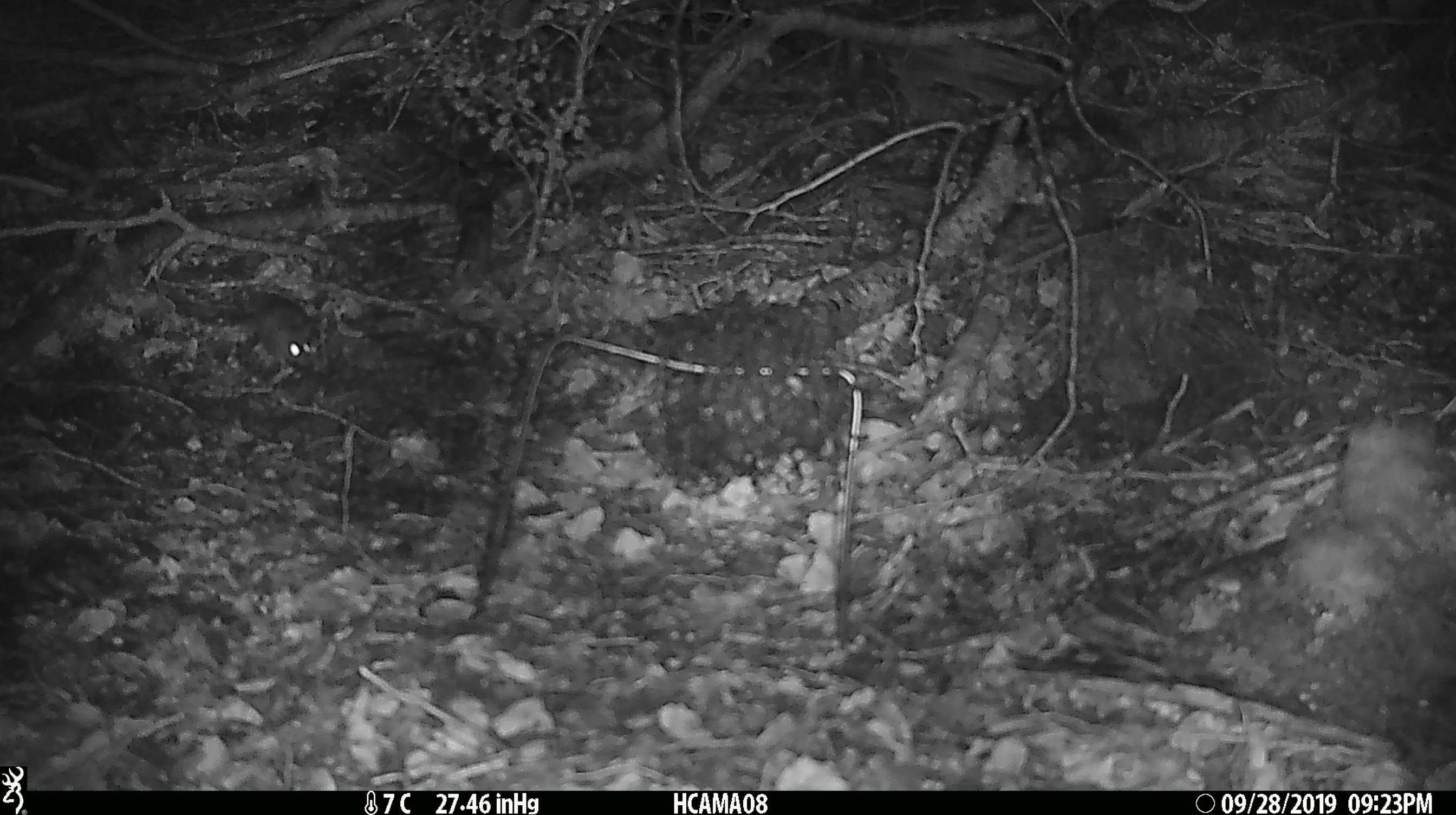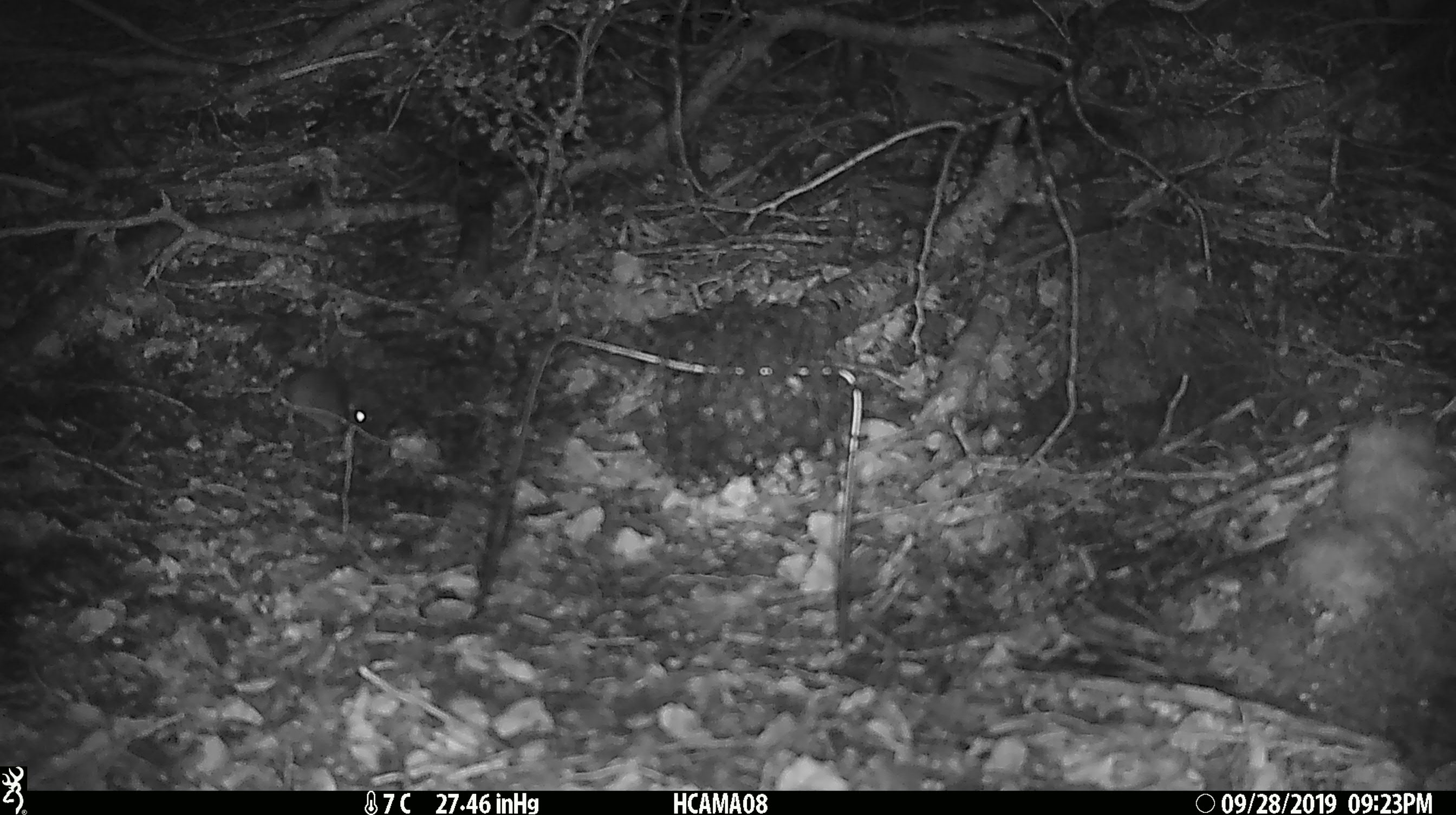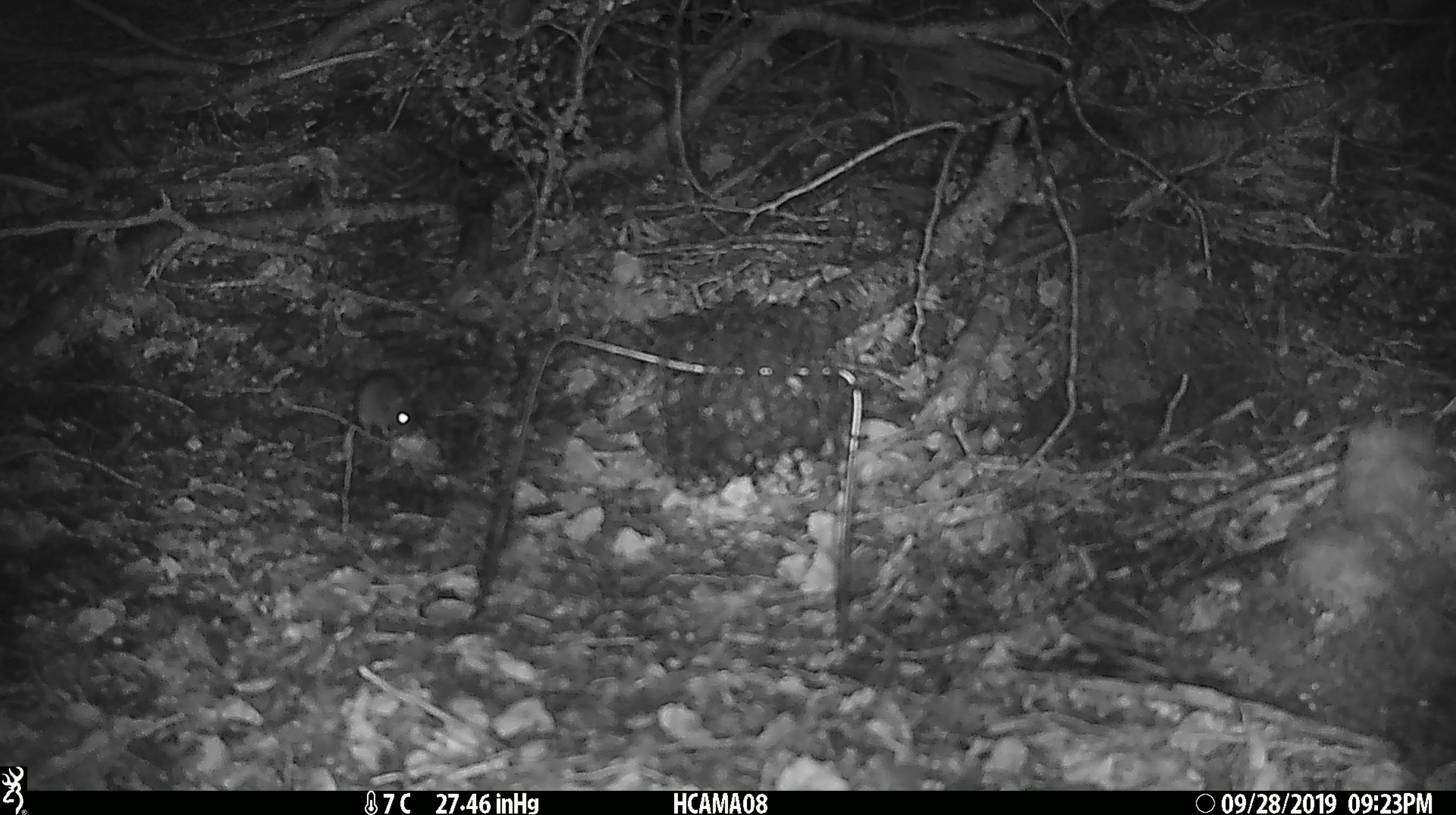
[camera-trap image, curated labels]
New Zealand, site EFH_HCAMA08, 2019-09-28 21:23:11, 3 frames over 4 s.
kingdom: Animalia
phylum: Chordata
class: Mammalia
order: Rodentia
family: Muridae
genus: Mus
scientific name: Mus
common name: mouse